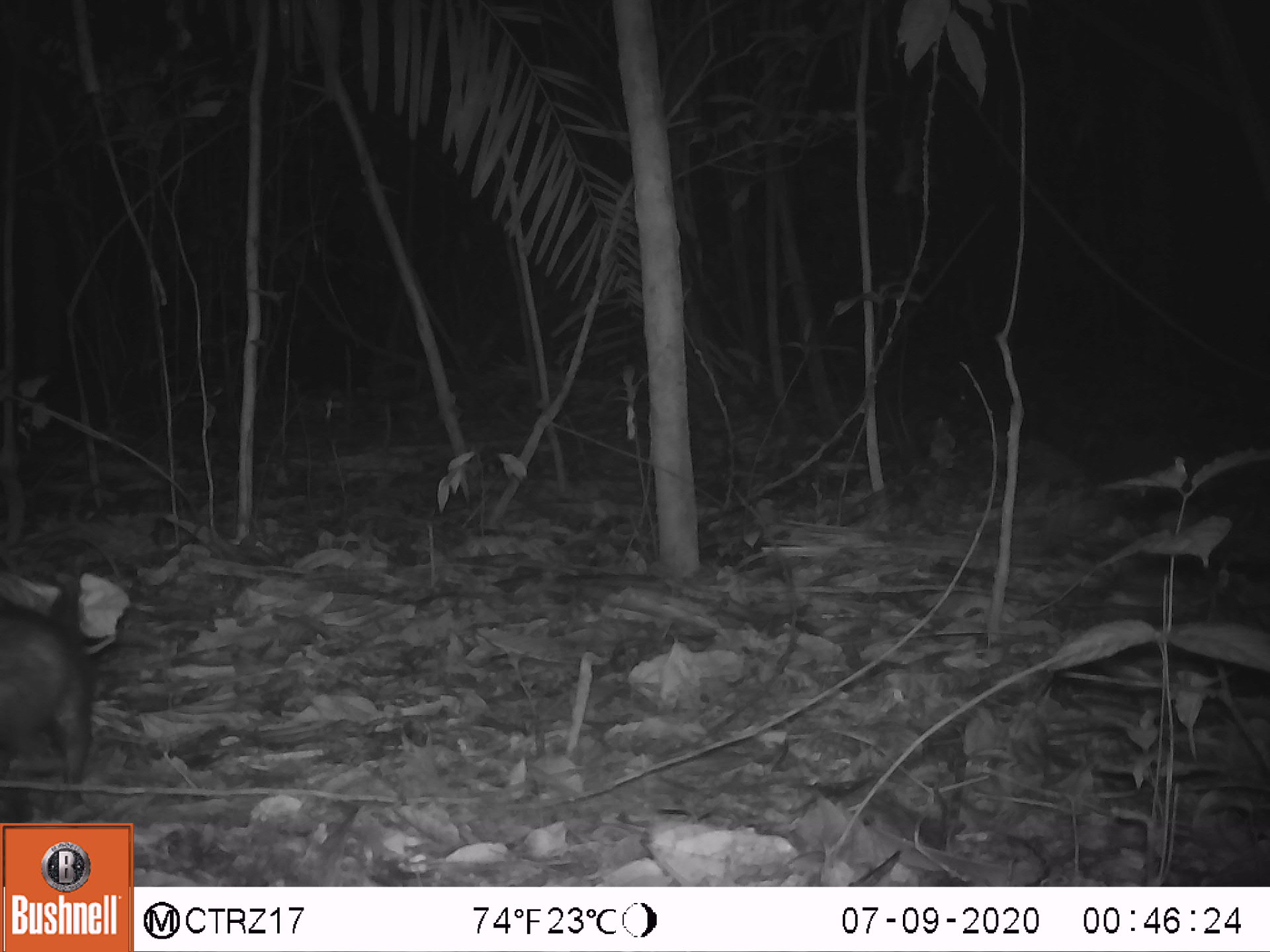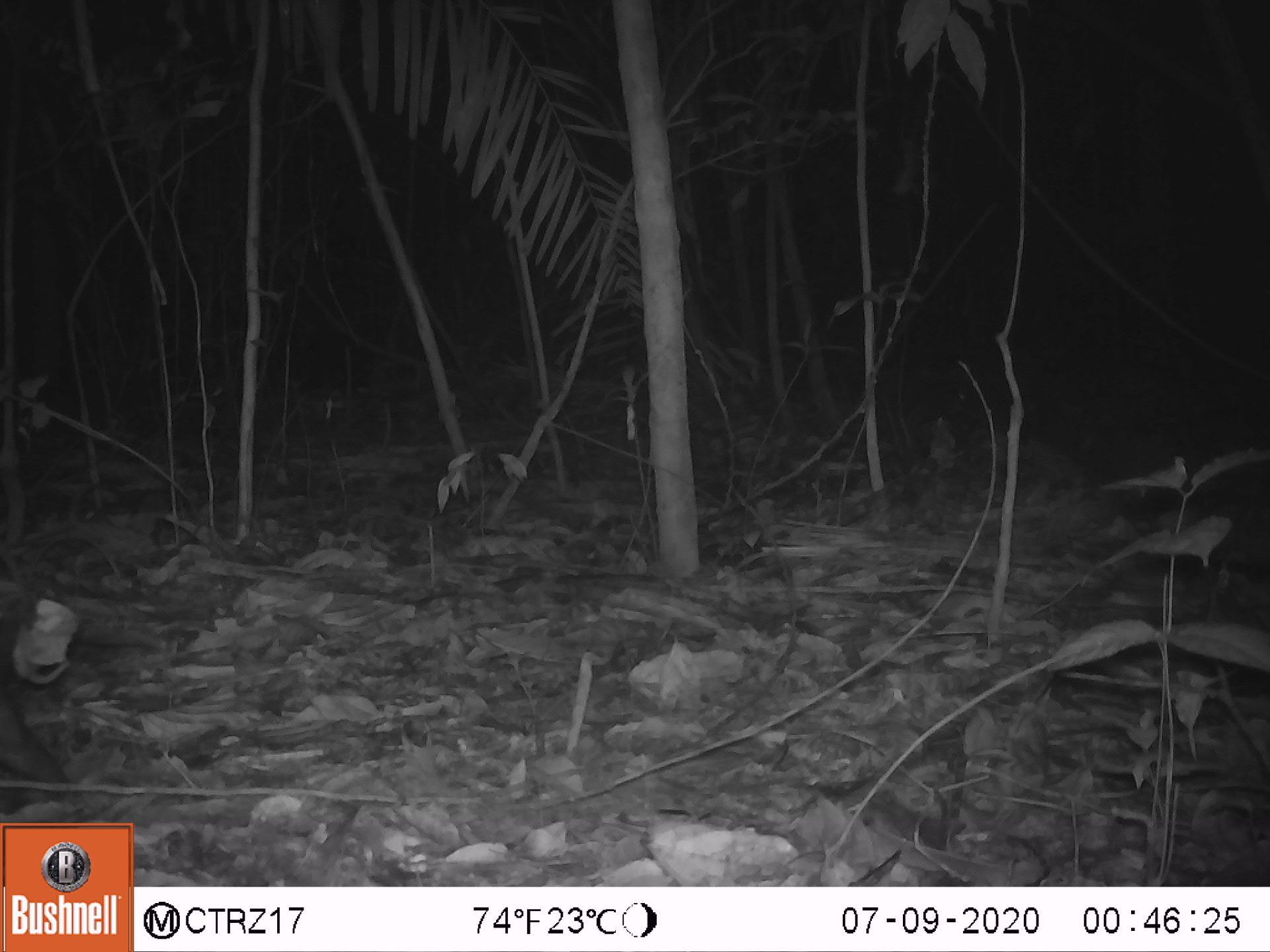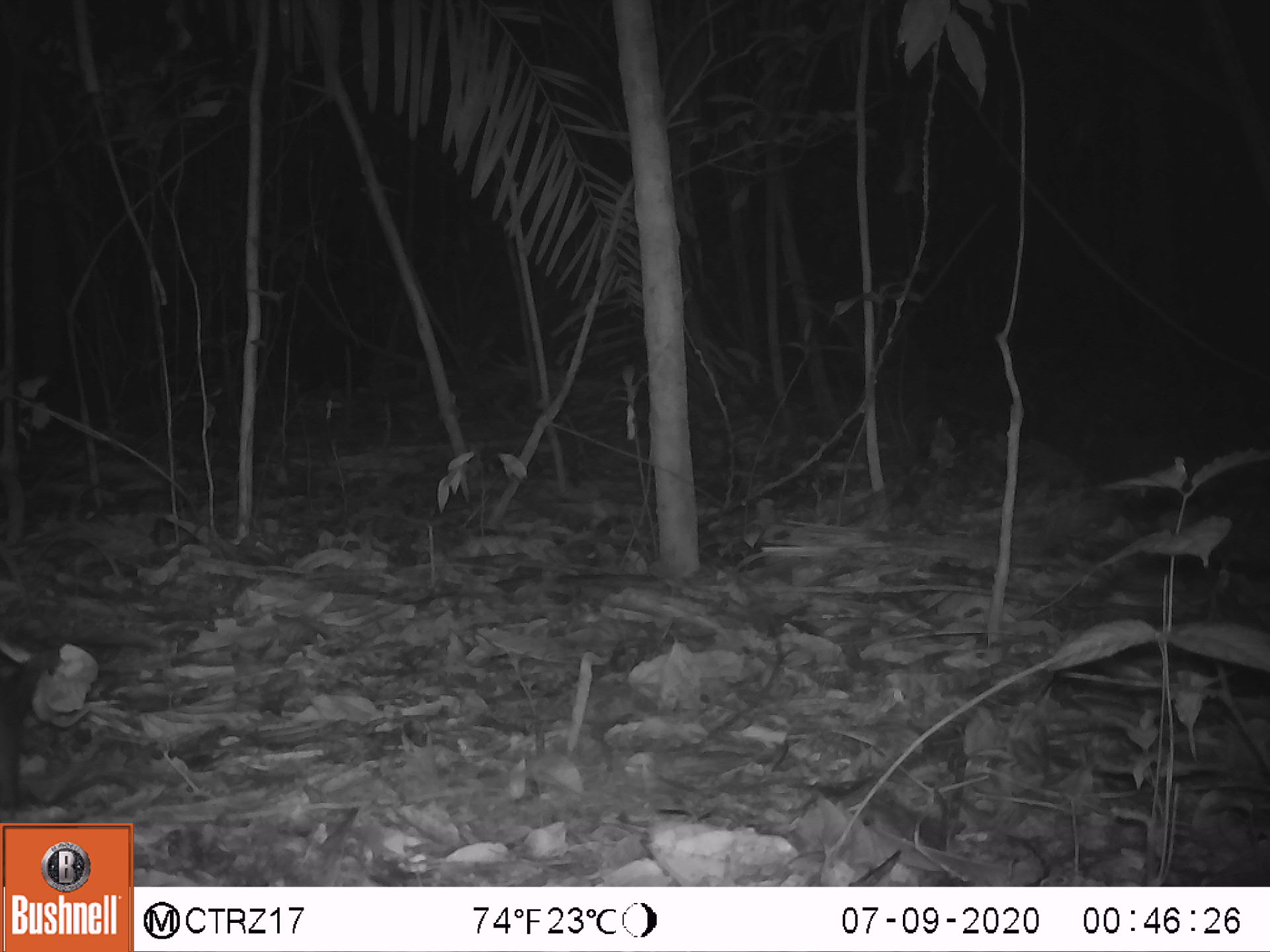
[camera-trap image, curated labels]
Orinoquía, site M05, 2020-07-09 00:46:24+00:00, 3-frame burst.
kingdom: Animalia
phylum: Chordata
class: Mammalia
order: Didelphimorphia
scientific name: Didelphimorphia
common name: possum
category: unknown possum